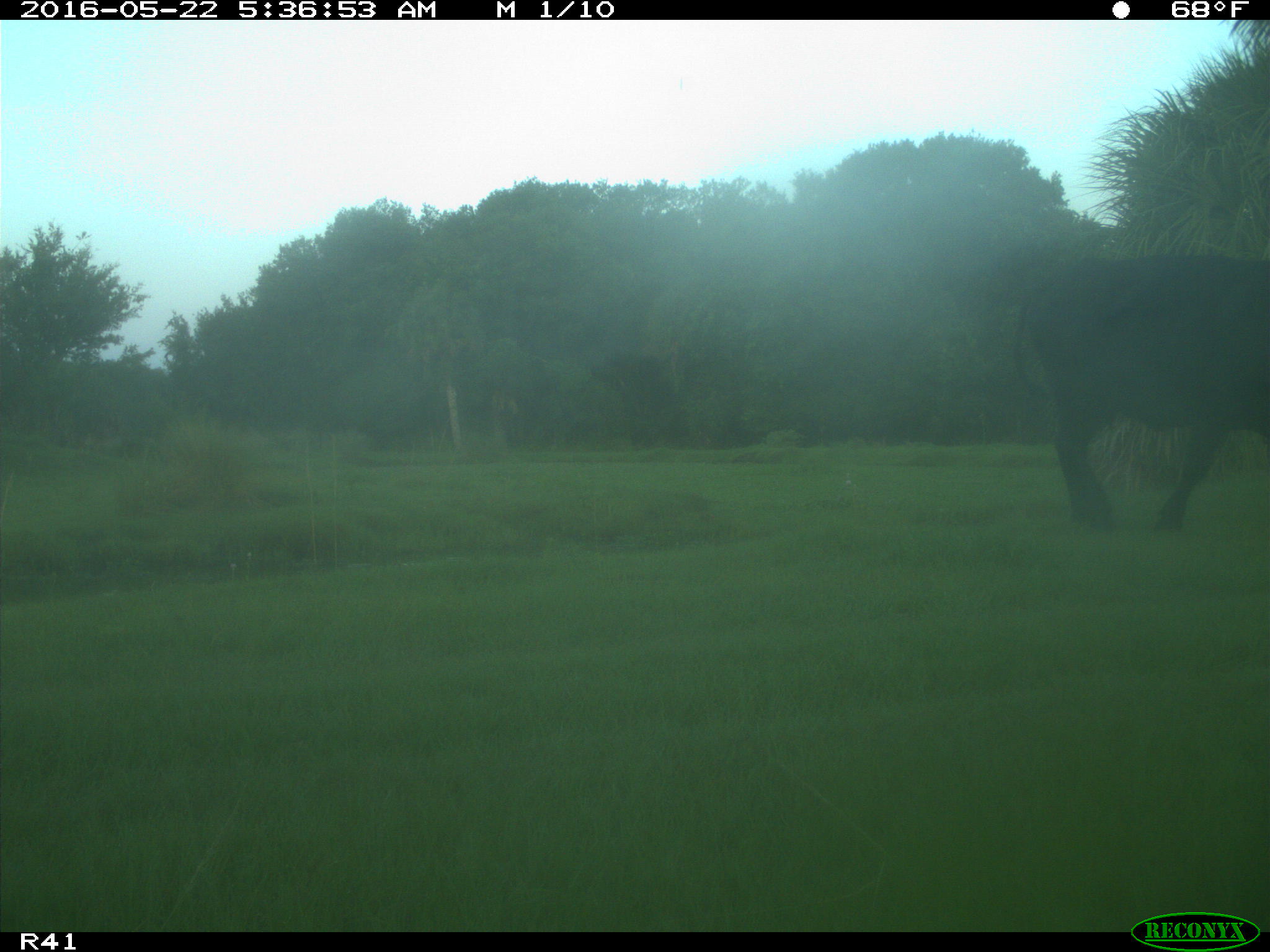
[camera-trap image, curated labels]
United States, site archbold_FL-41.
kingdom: Animalia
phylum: Chordata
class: Mammalia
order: Artiodactyla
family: Bovidae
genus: Bos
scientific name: Bos taurus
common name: domestic cow